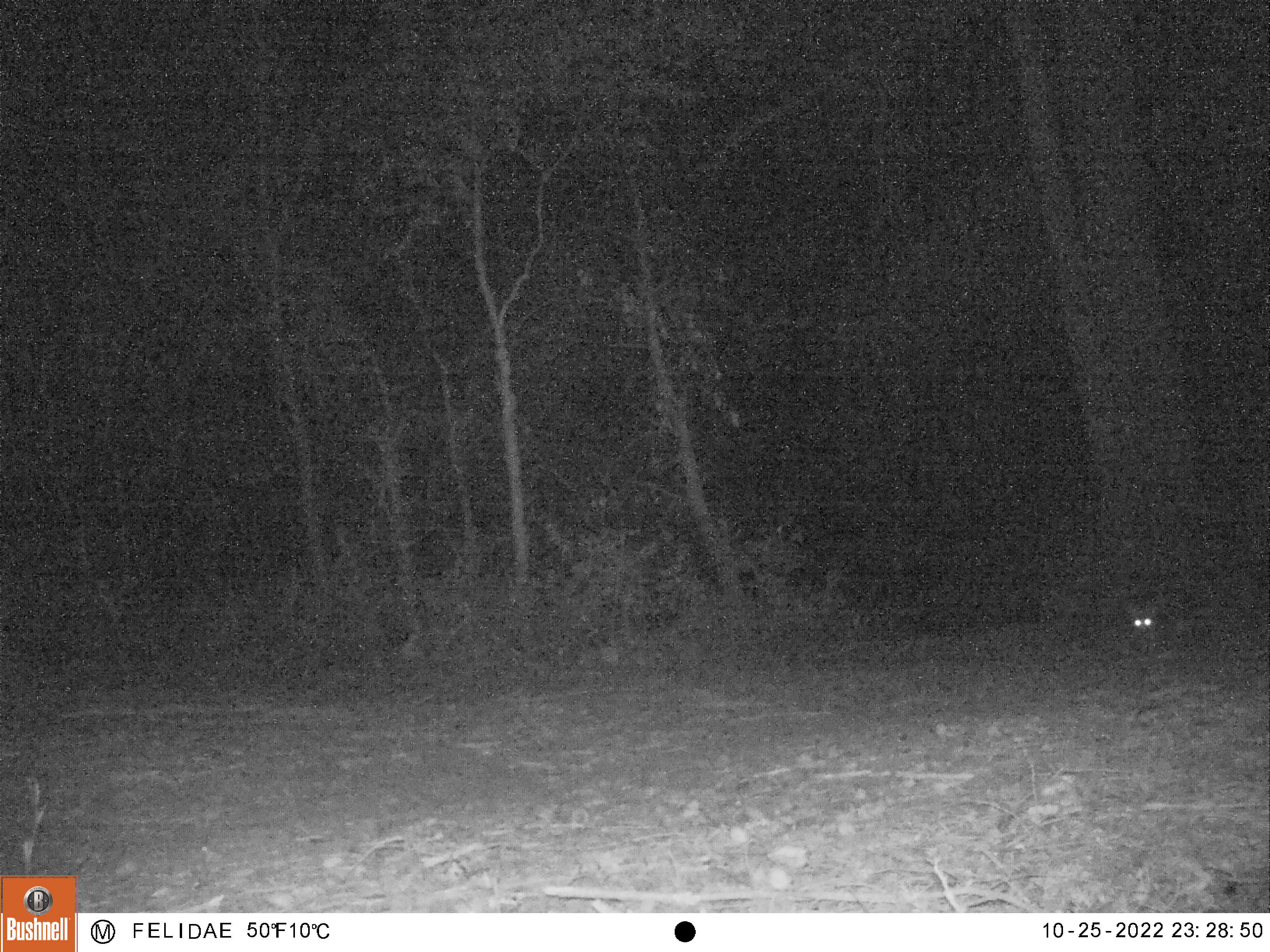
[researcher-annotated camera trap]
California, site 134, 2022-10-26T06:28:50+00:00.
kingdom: Animalia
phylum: Chordata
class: Mammalia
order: Carnivora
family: Canidae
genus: Urocyon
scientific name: Urocyon cinereoargenteus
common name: gray fox